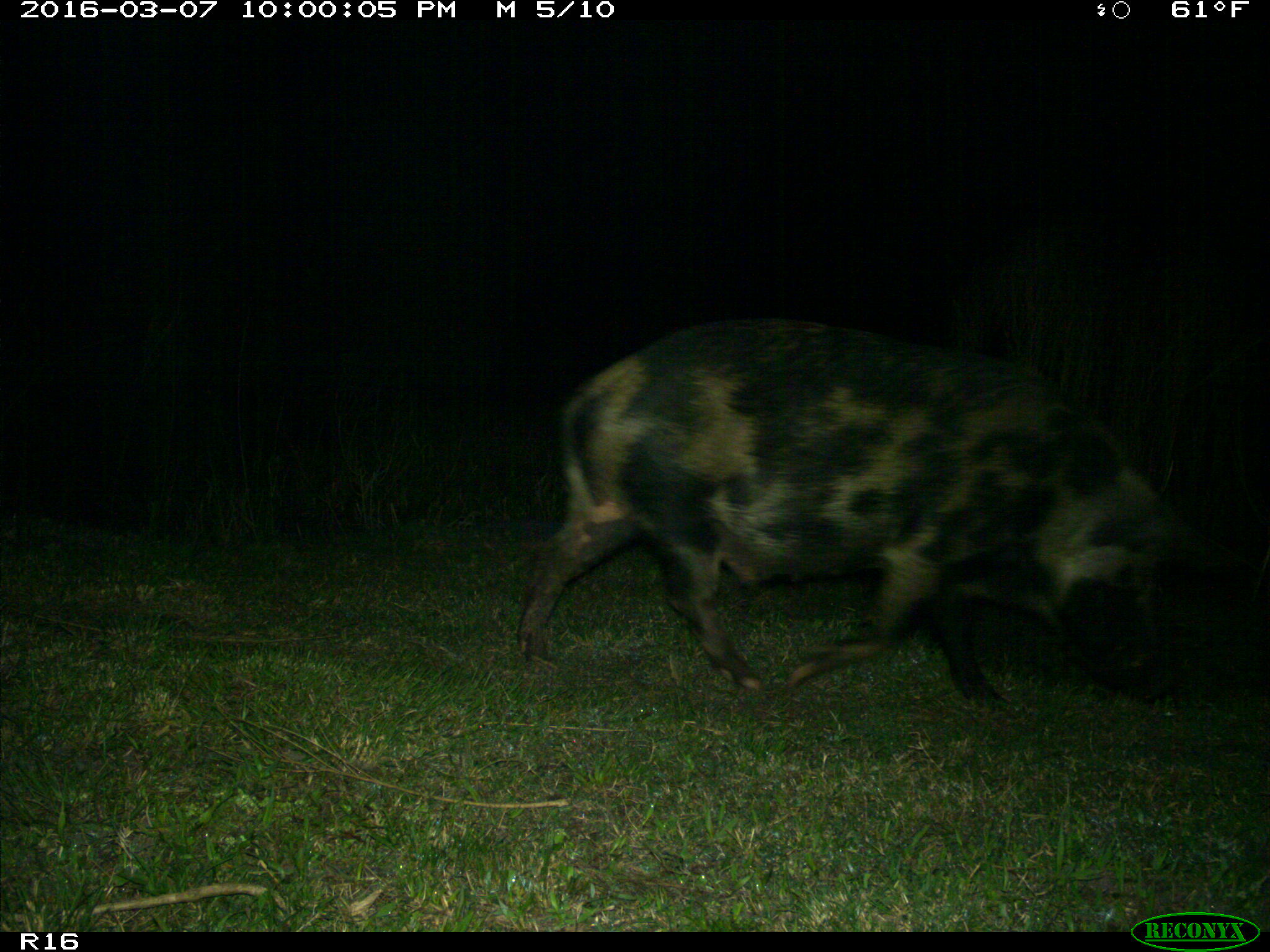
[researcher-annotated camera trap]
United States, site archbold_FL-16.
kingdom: Animalia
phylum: Chordata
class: Mammalia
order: Artiodactyla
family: Suidae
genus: Sus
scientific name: Sus scrofa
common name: wild boar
Sus scrofa (wild boar).